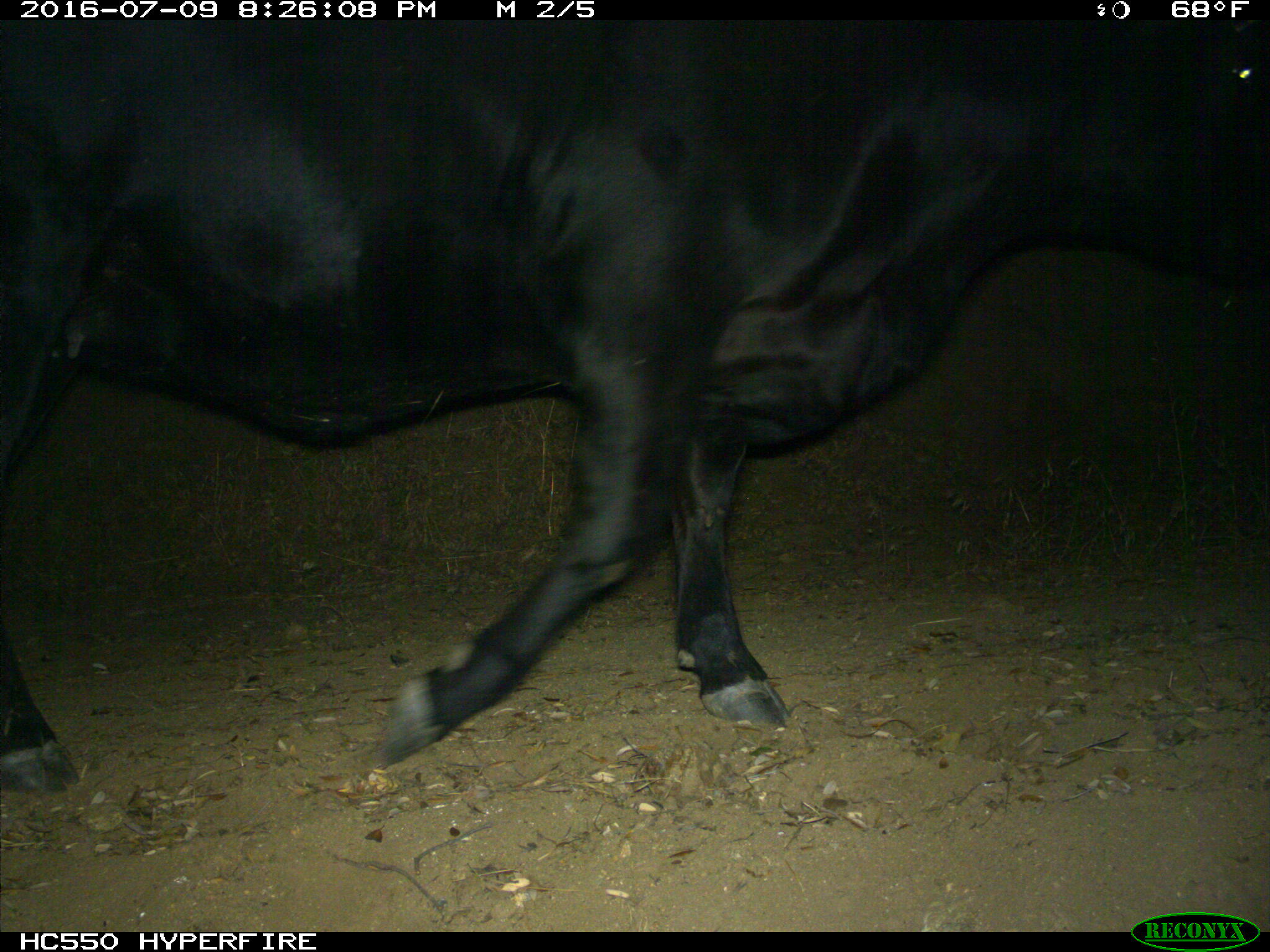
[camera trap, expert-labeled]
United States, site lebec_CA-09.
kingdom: Animalia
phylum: Chordata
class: Mammalia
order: Artiodactyla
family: Bovidae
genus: Bos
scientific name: Bos taurus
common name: domestic cow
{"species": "Bos taurus (domestic cow)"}